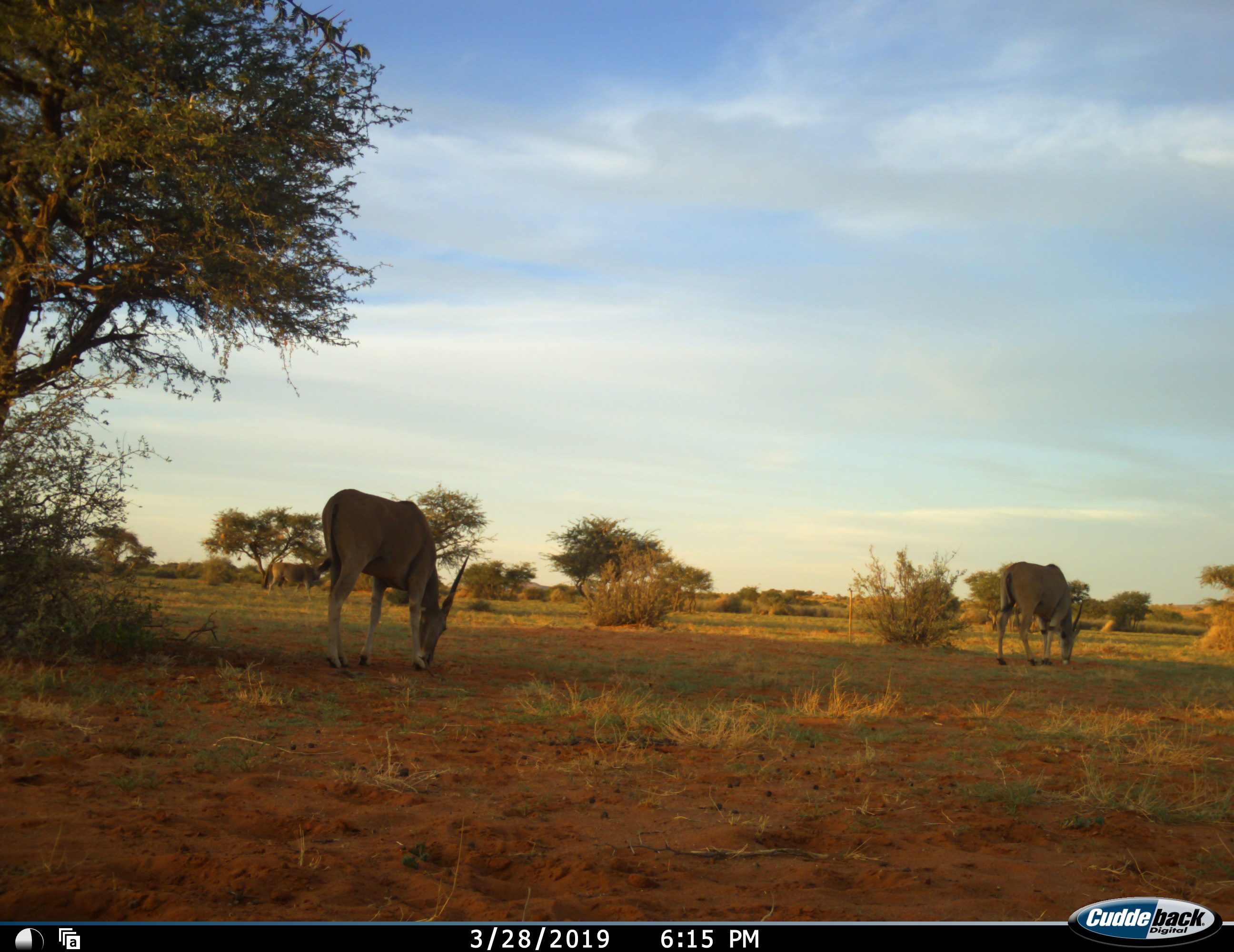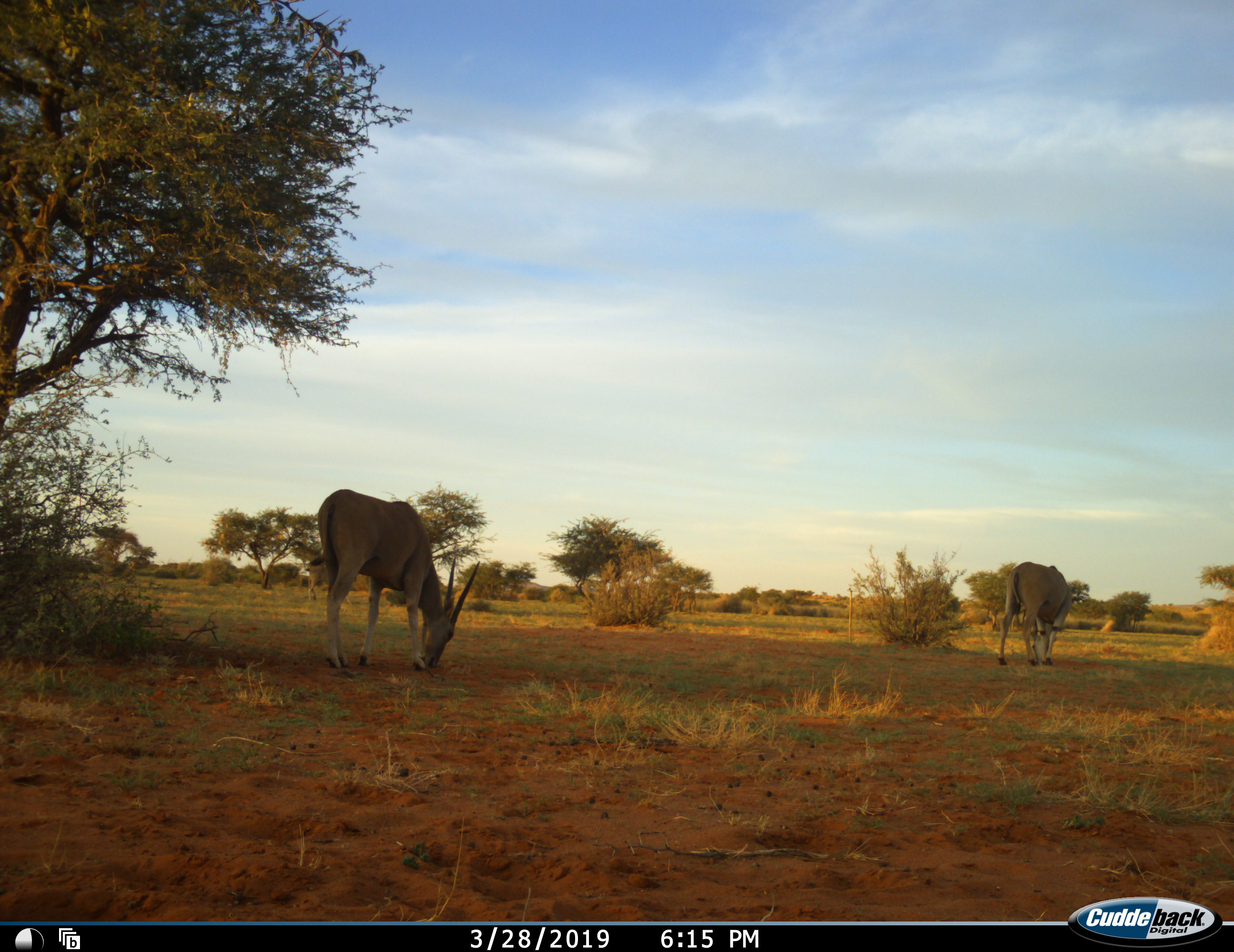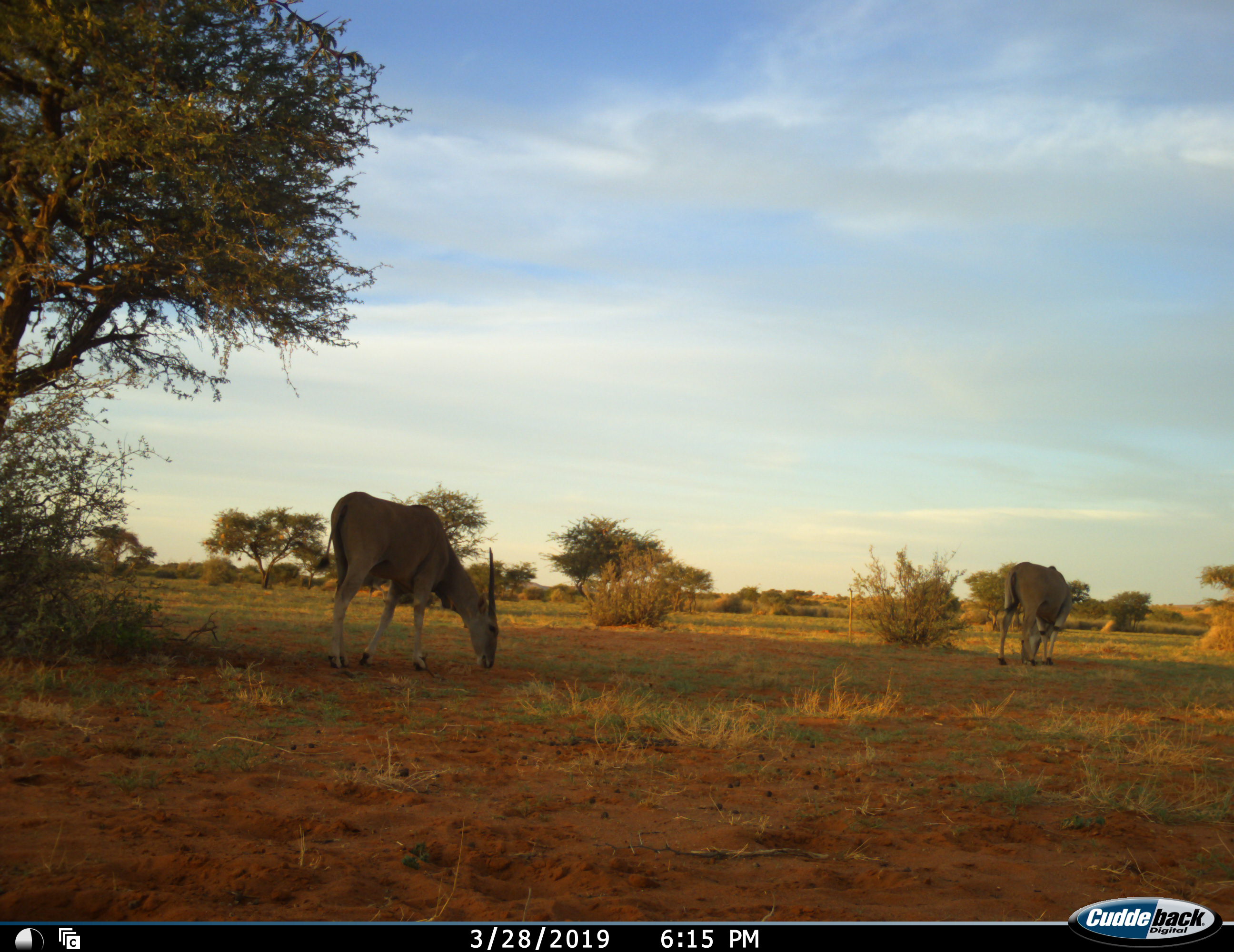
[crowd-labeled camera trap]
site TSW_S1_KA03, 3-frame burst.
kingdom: Animalia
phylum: Chordata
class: Mammalia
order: Artiodactyla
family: Bovidae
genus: Tragelaphus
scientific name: Tragelaphus oryx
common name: eland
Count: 3.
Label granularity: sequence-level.